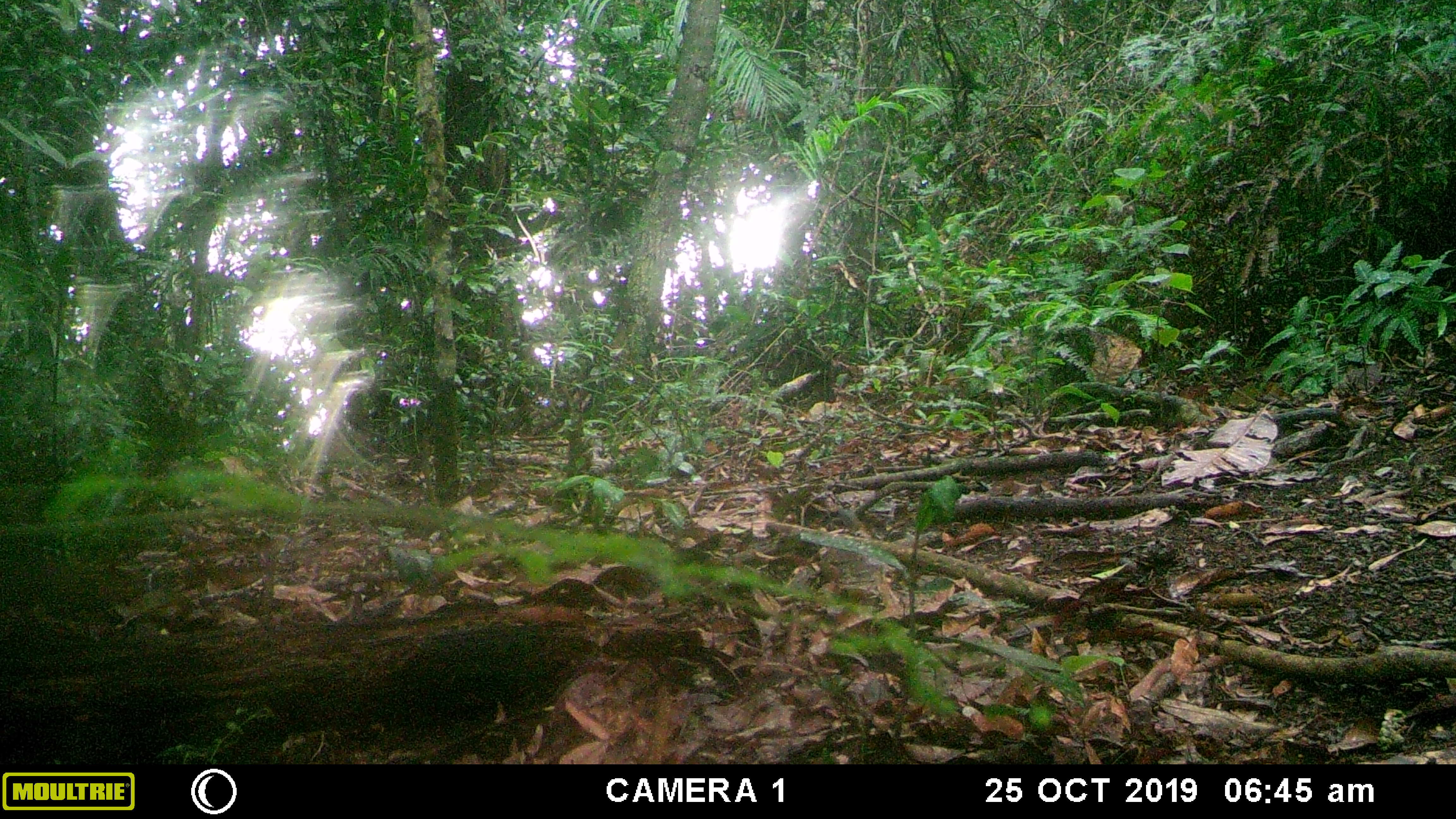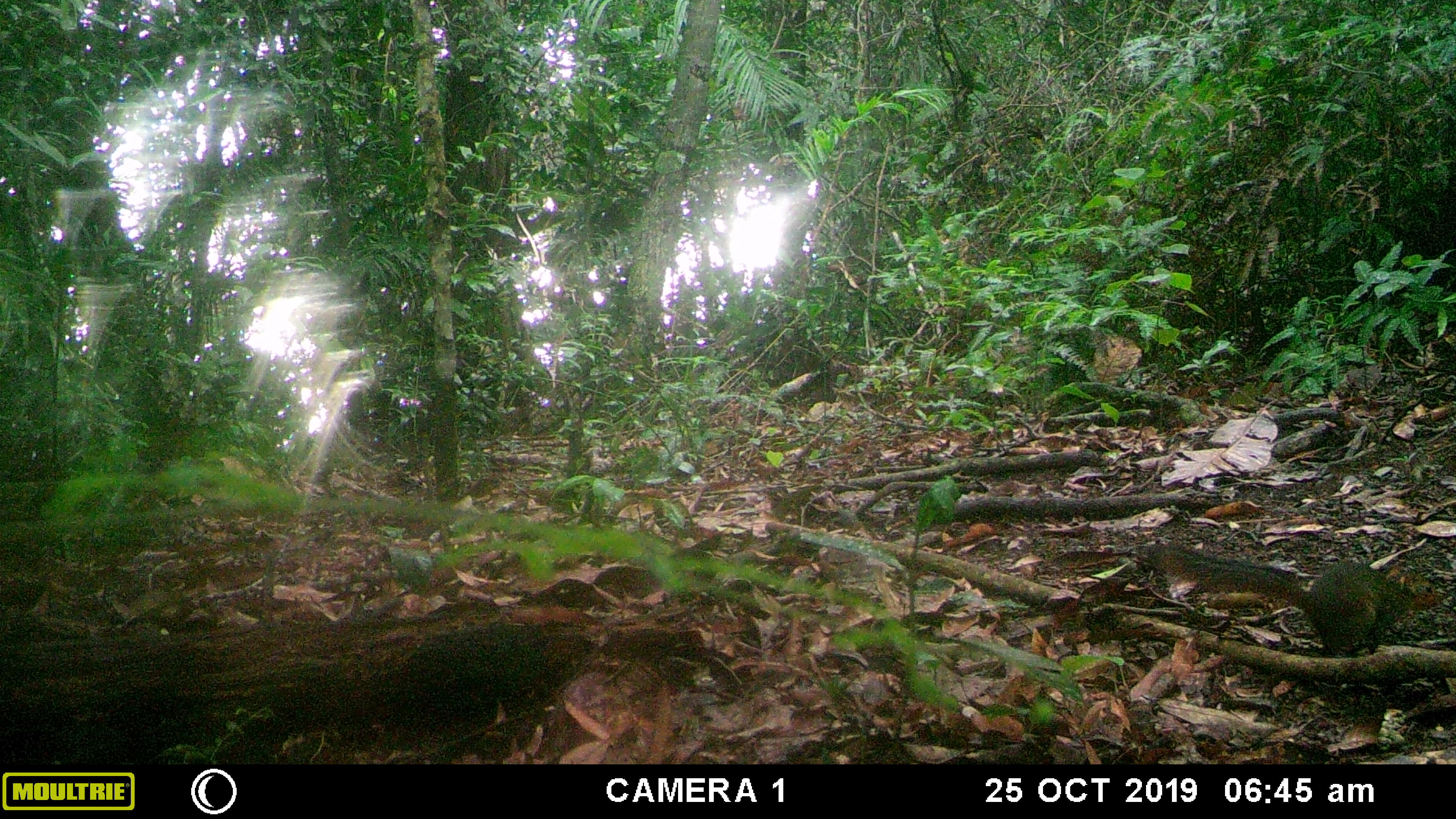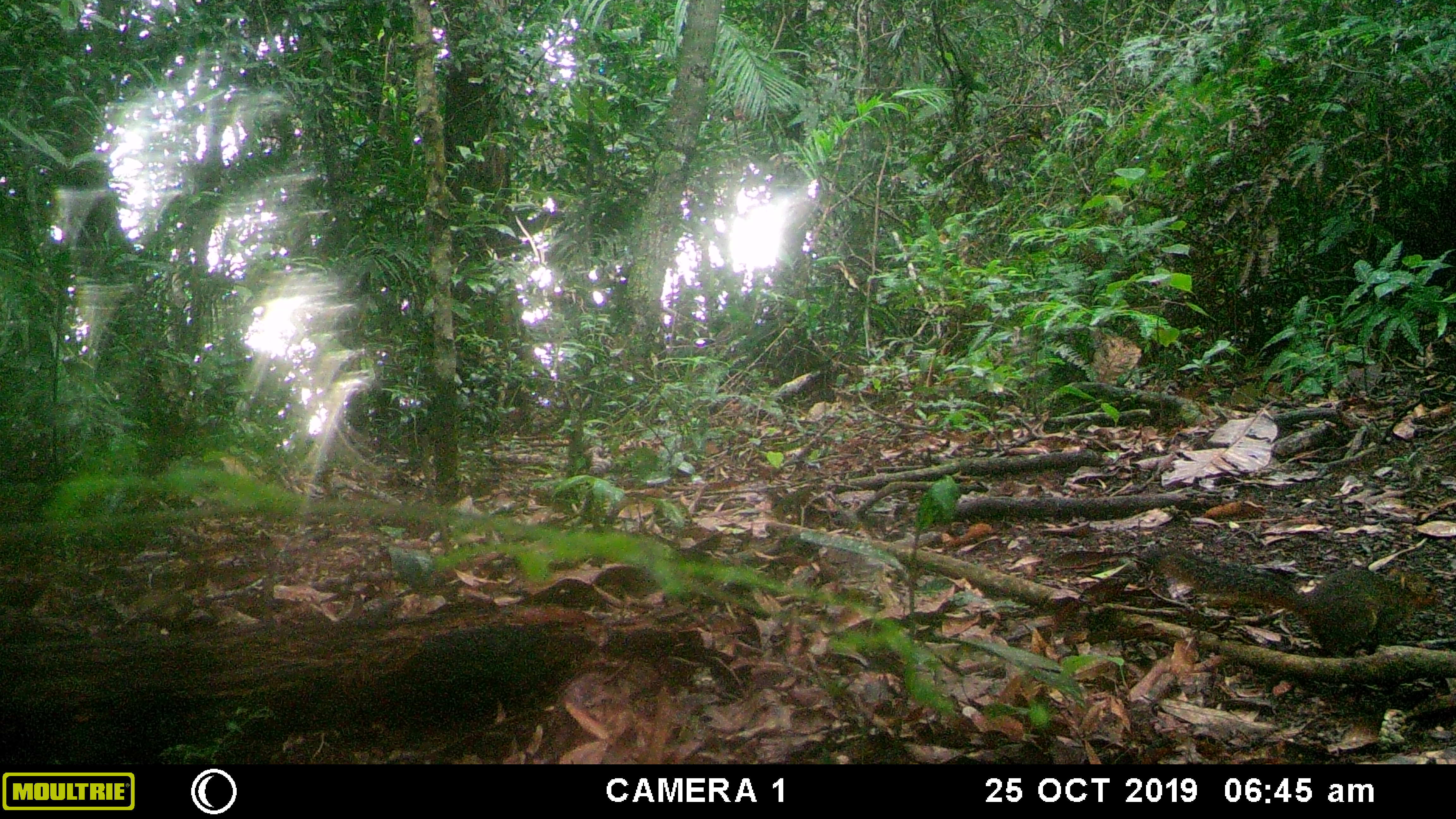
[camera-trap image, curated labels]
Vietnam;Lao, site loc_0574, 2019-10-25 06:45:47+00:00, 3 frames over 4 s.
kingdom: Animalia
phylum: Chordata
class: Mammalia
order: Rodentia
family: Sciuridae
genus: Dremomys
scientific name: Dremomys rufigenis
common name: red-cheeked squirrel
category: red cheeked squirrel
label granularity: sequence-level